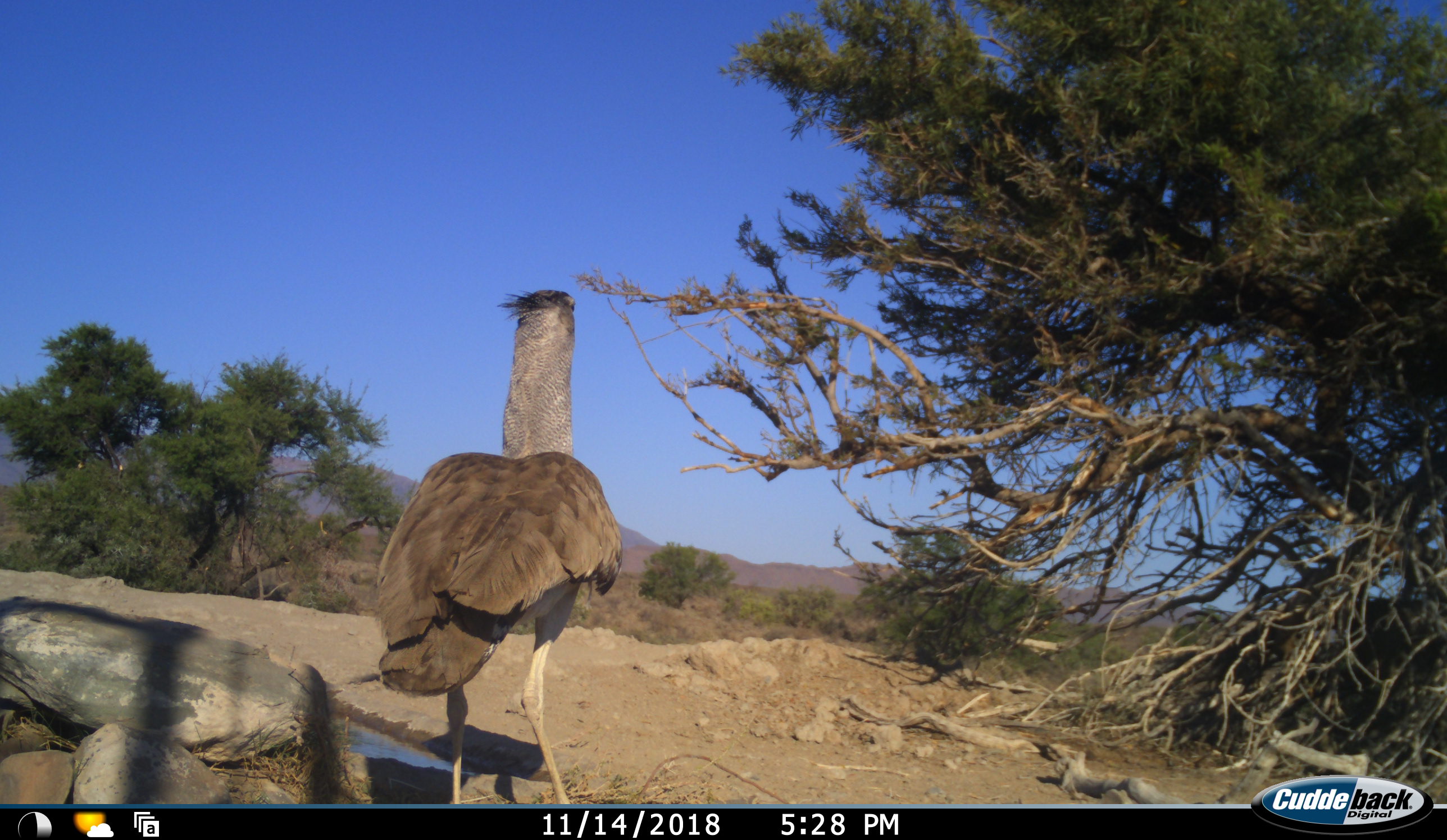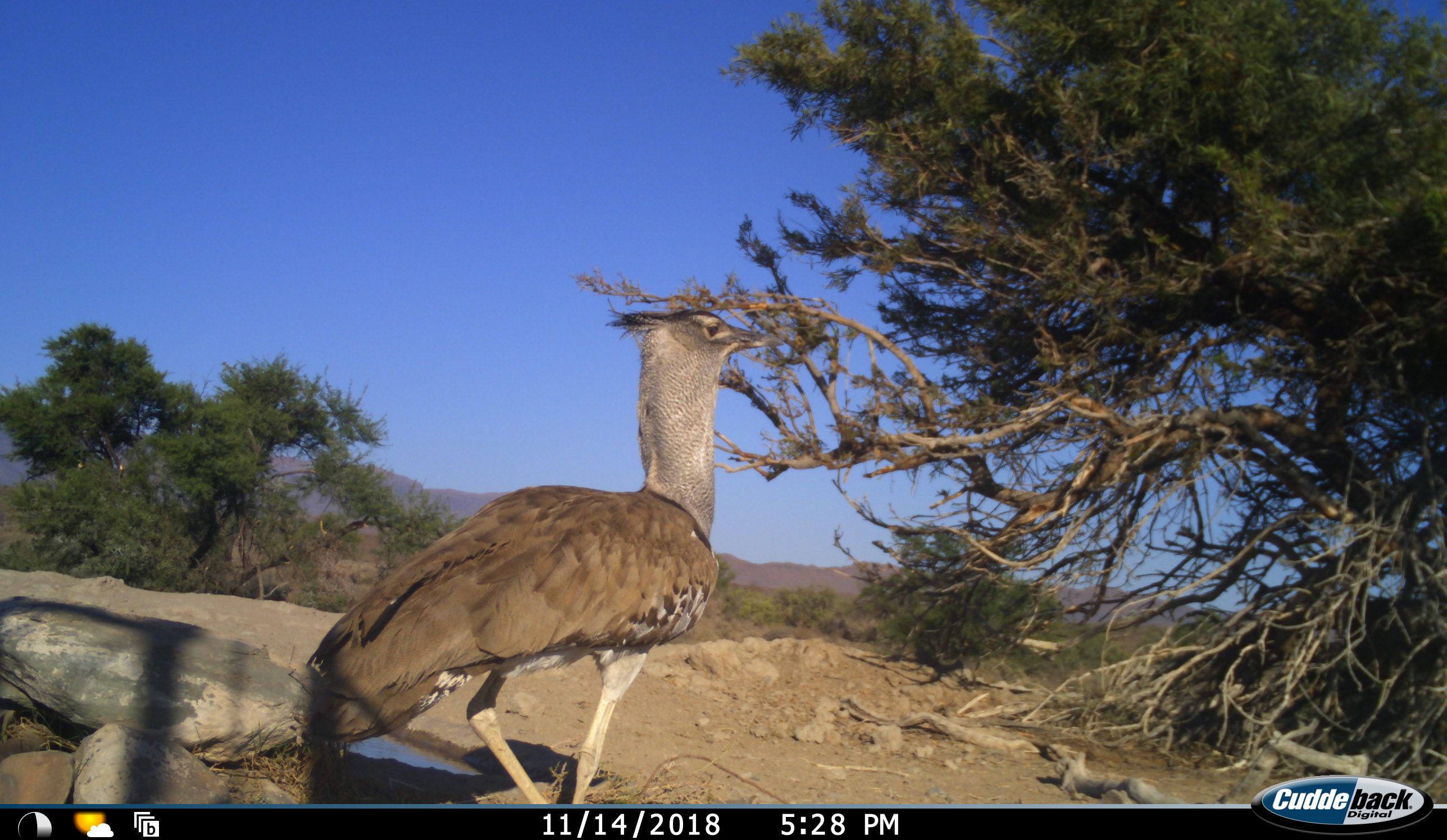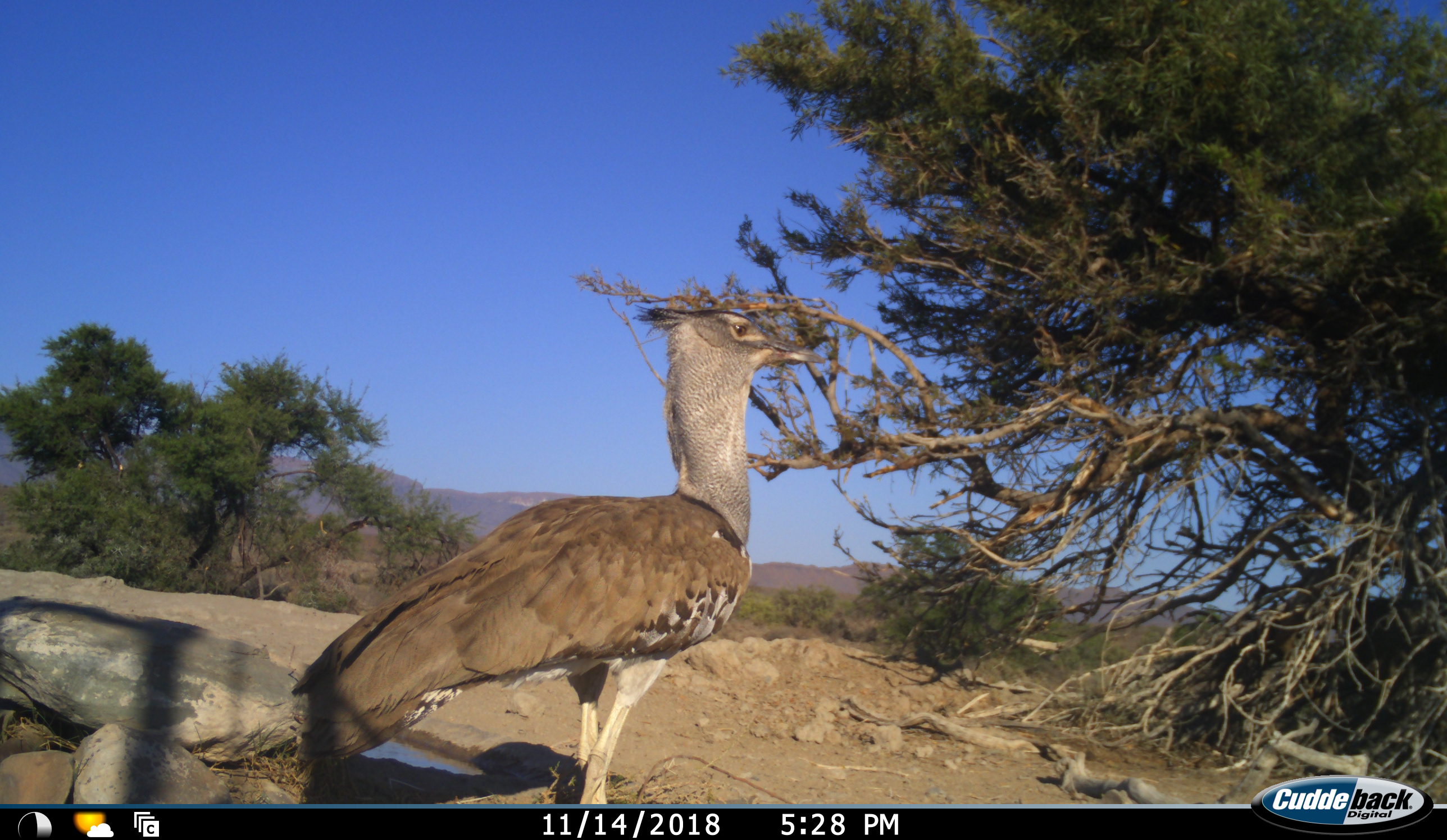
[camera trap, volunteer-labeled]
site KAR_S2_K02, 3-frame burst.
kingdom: Animalia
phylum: Chordata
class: Aves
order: Otidiformes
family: Otididae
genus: Ardeotis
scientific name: Ardeotis kori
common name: kori bustard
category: bustardkori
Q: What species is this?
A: Bustardkori (kori bustard) (Ardeotis kori).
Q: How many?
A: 1.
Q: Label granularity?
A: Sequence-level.